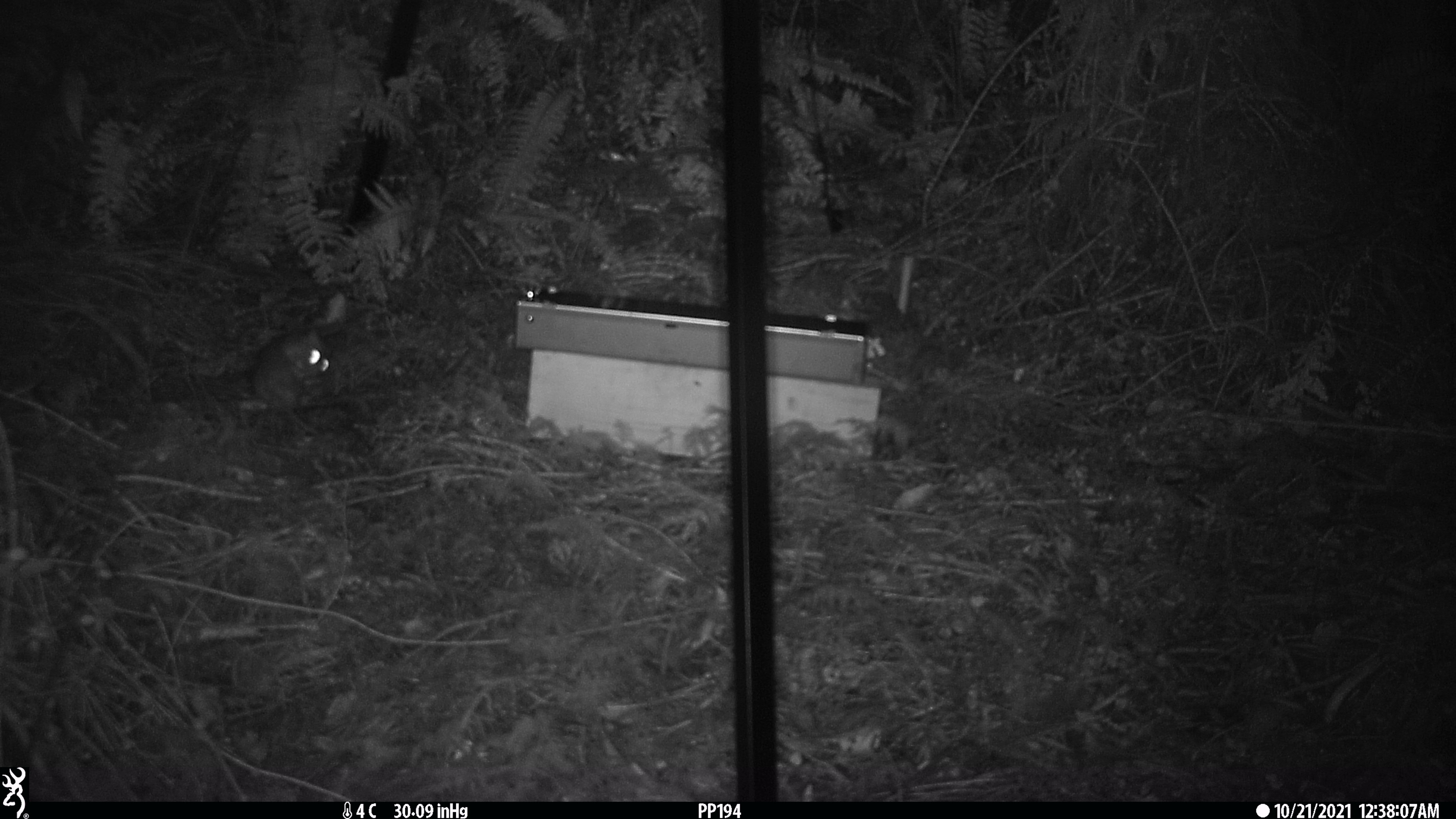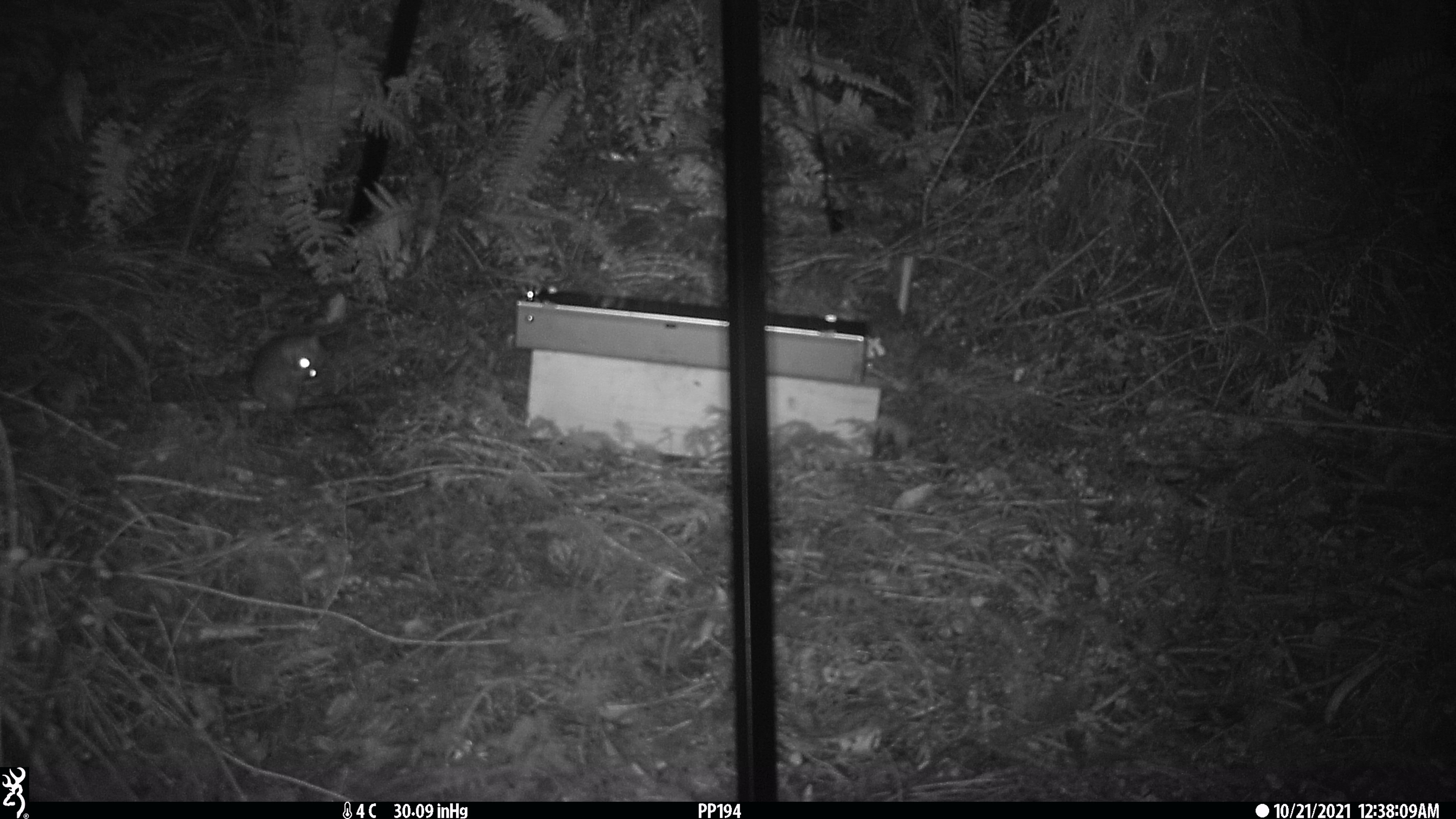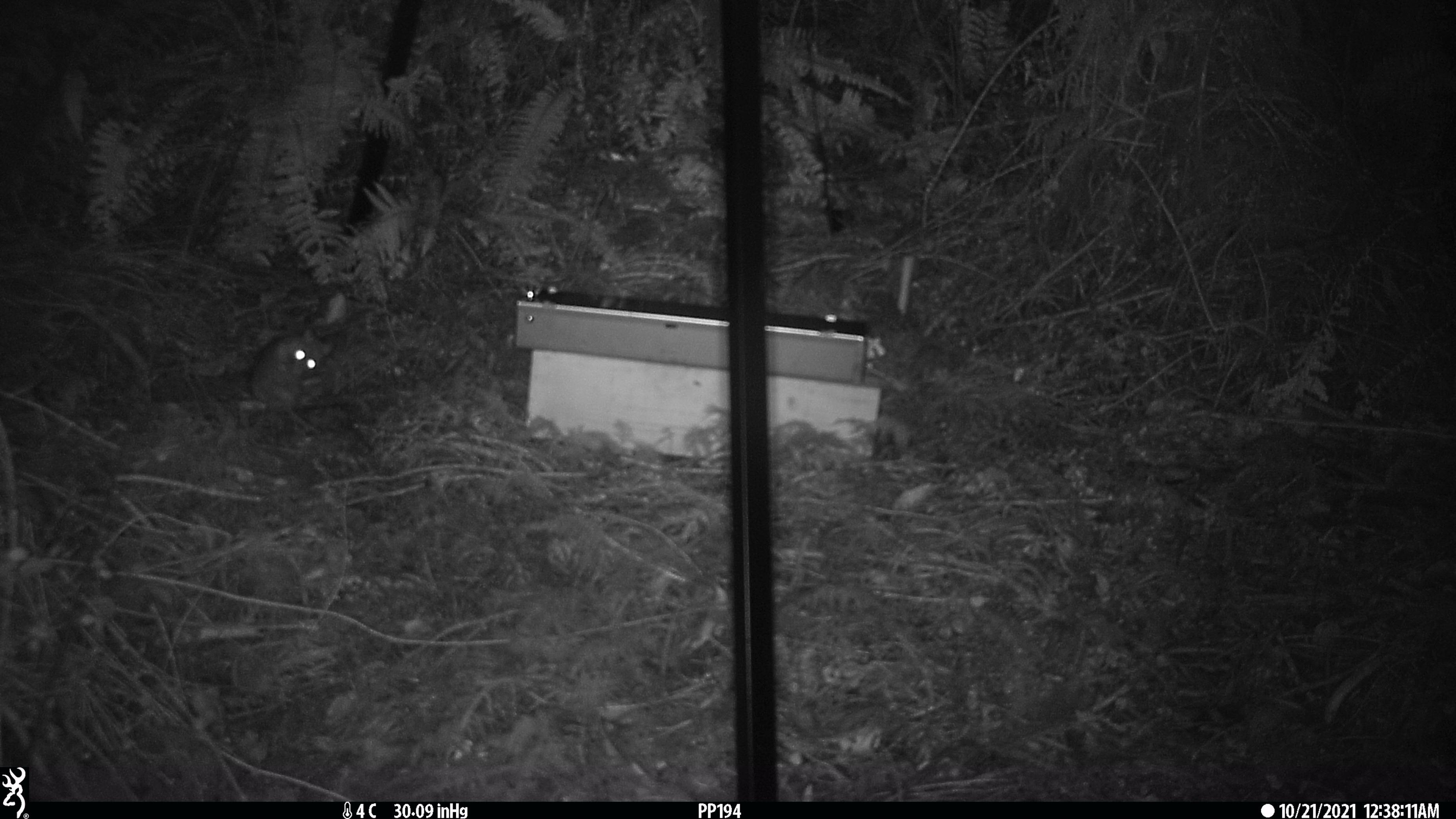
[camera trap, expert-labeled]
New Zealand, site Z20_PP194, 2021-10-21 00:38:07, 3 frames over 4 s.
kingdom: Animalia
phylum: Chordata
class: Mammalia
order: Rodentia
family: Muridae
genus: Rattus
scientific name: Rattus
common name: rat